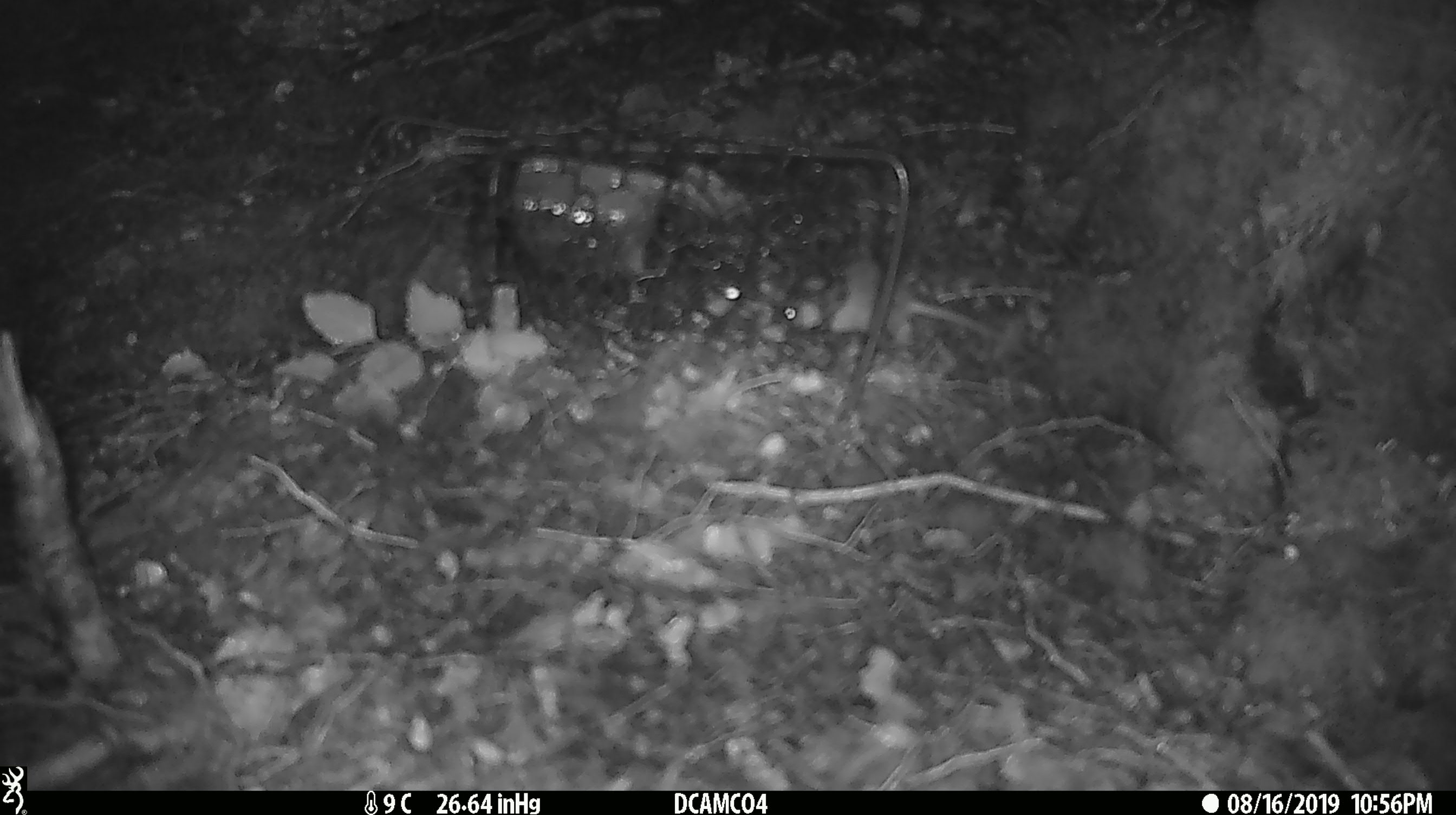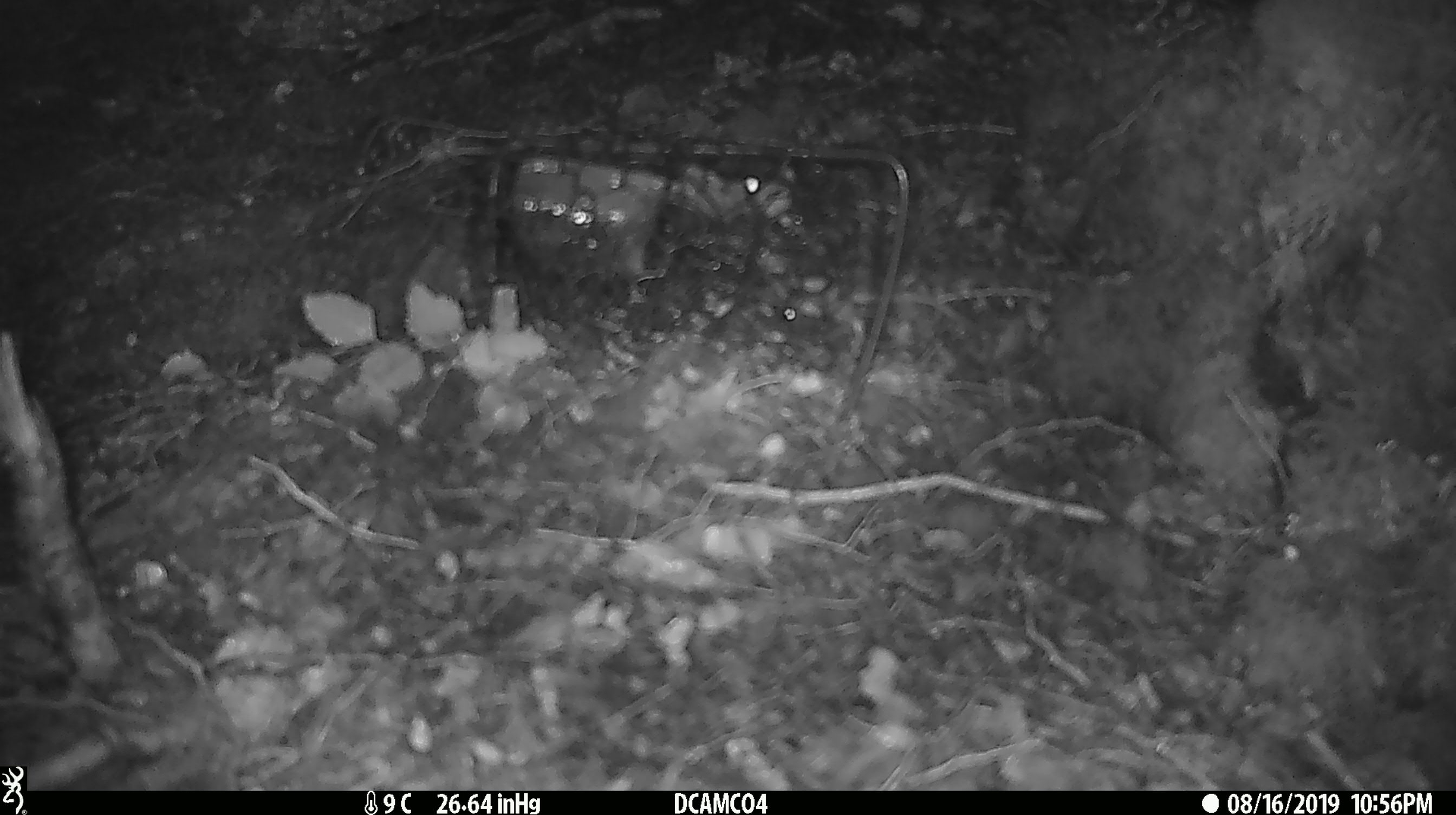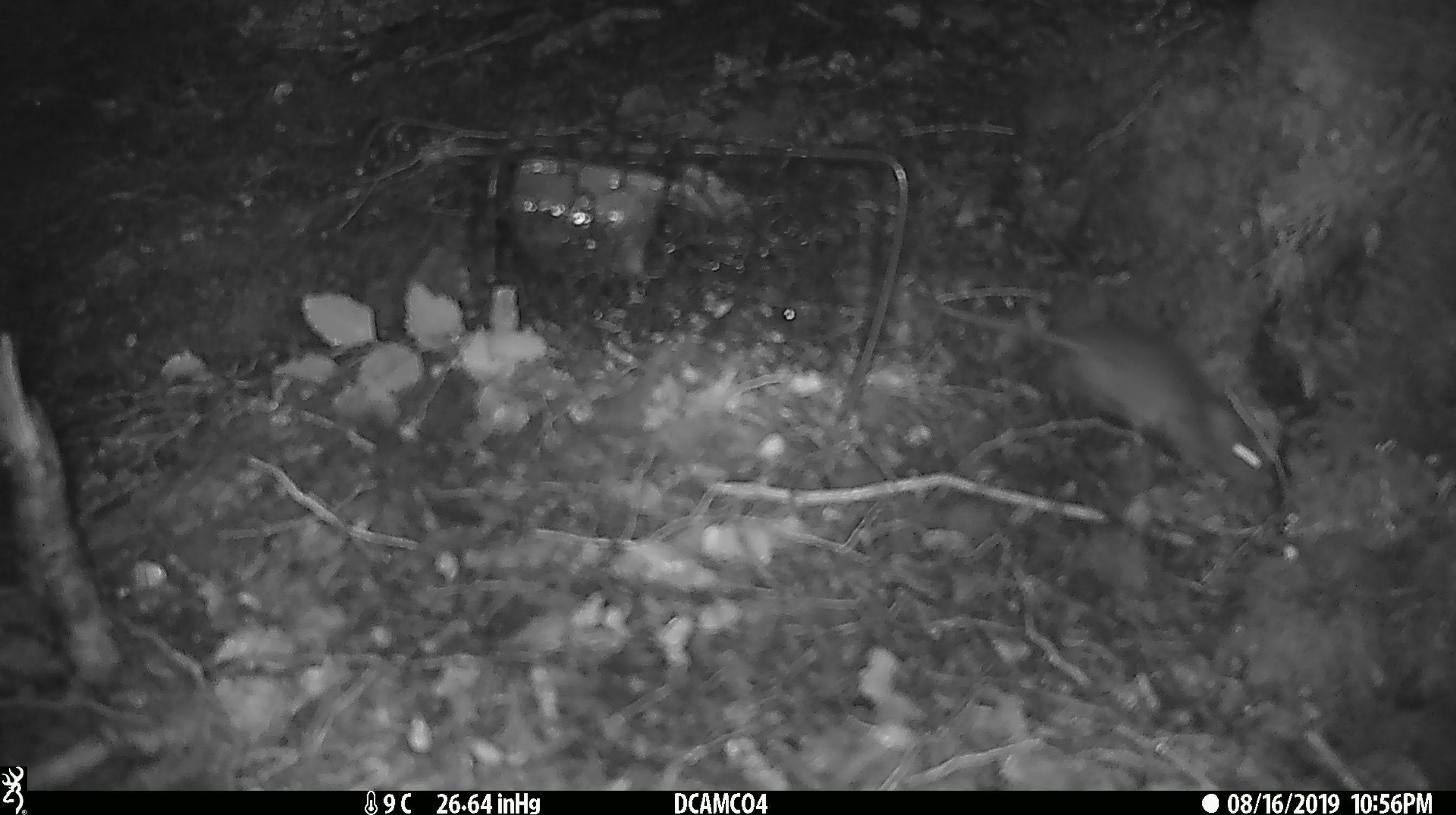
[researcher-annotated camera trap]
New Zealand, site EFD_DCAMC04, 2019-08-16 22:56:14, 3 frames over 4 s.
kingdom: Animalia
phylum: Chordata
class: Mammalia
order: Rodentia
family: Muridae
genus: Mus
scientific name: Mus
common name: mouse